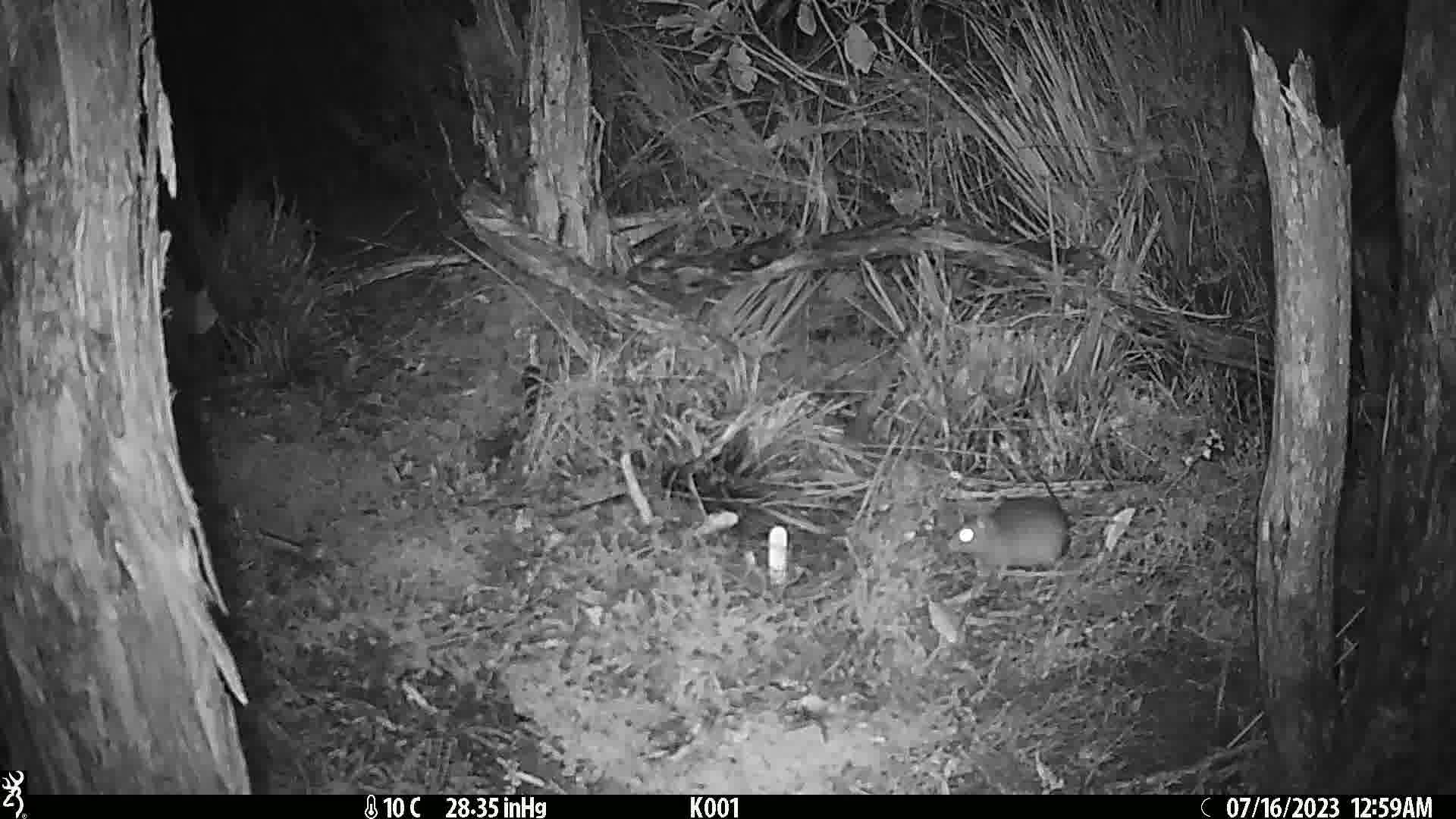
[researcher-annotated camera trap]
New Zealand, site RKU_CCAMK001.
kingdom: Animalia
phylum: Chordata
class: Mammalia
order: Rodentia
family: Muridae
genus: Rattus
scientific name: Rattus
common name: rat